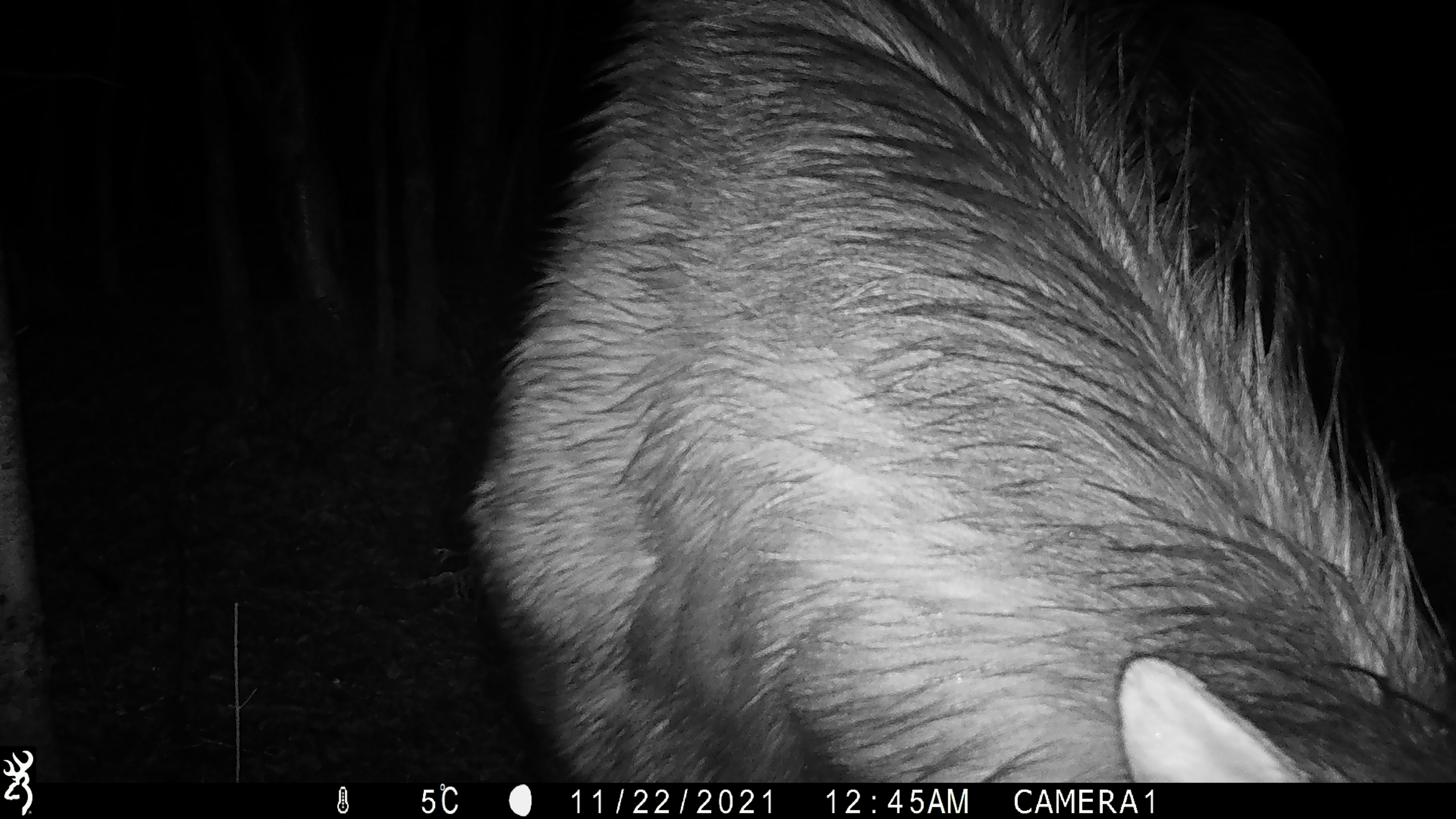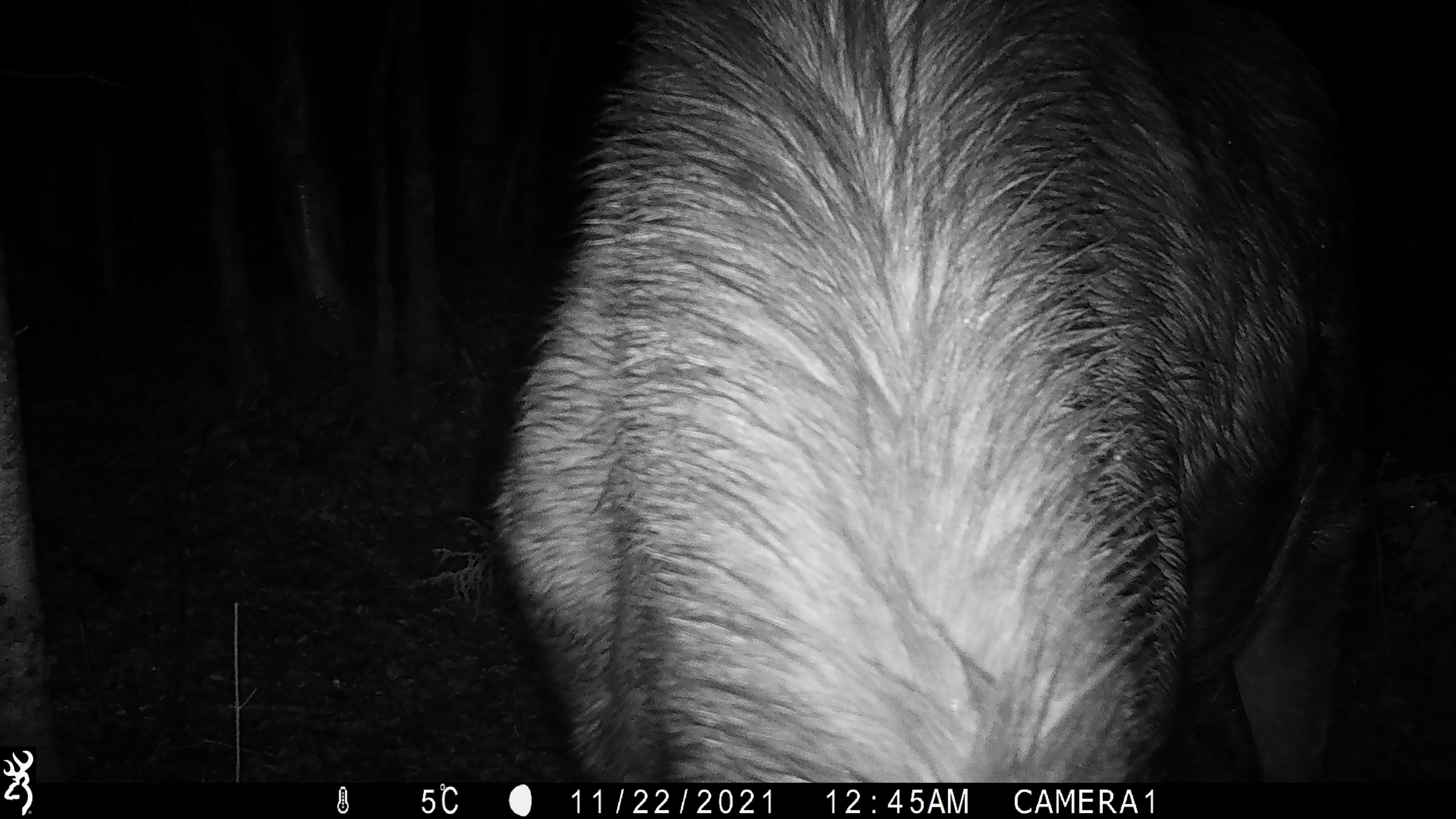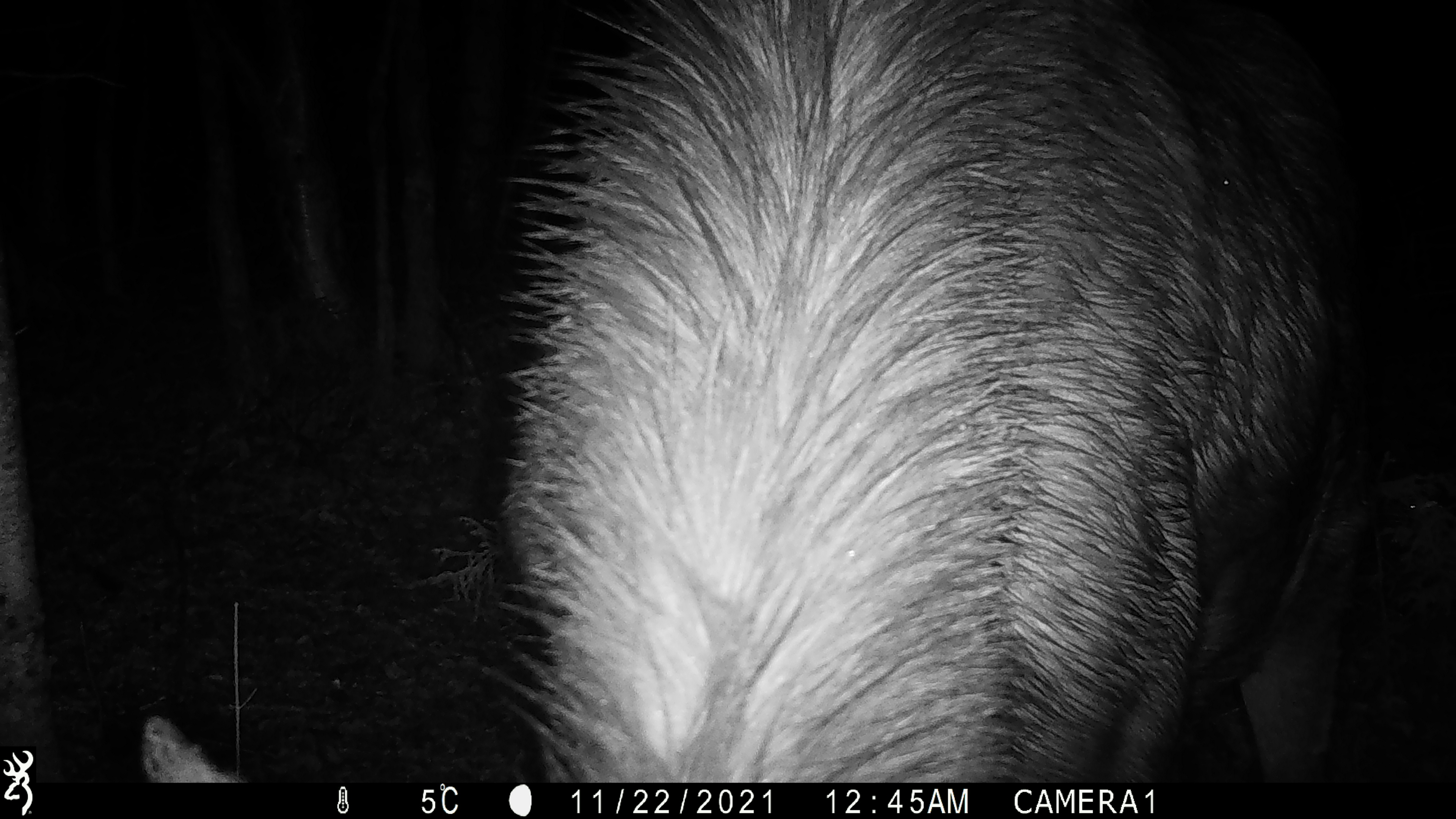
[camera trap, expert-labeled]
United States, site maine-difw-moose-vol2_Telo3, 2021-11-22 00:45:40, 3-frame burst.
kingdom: Animalia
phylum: Chordata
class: Mammalia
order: Artiodactyla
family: Cervidae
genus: Alces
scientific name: Alces alces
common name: moose